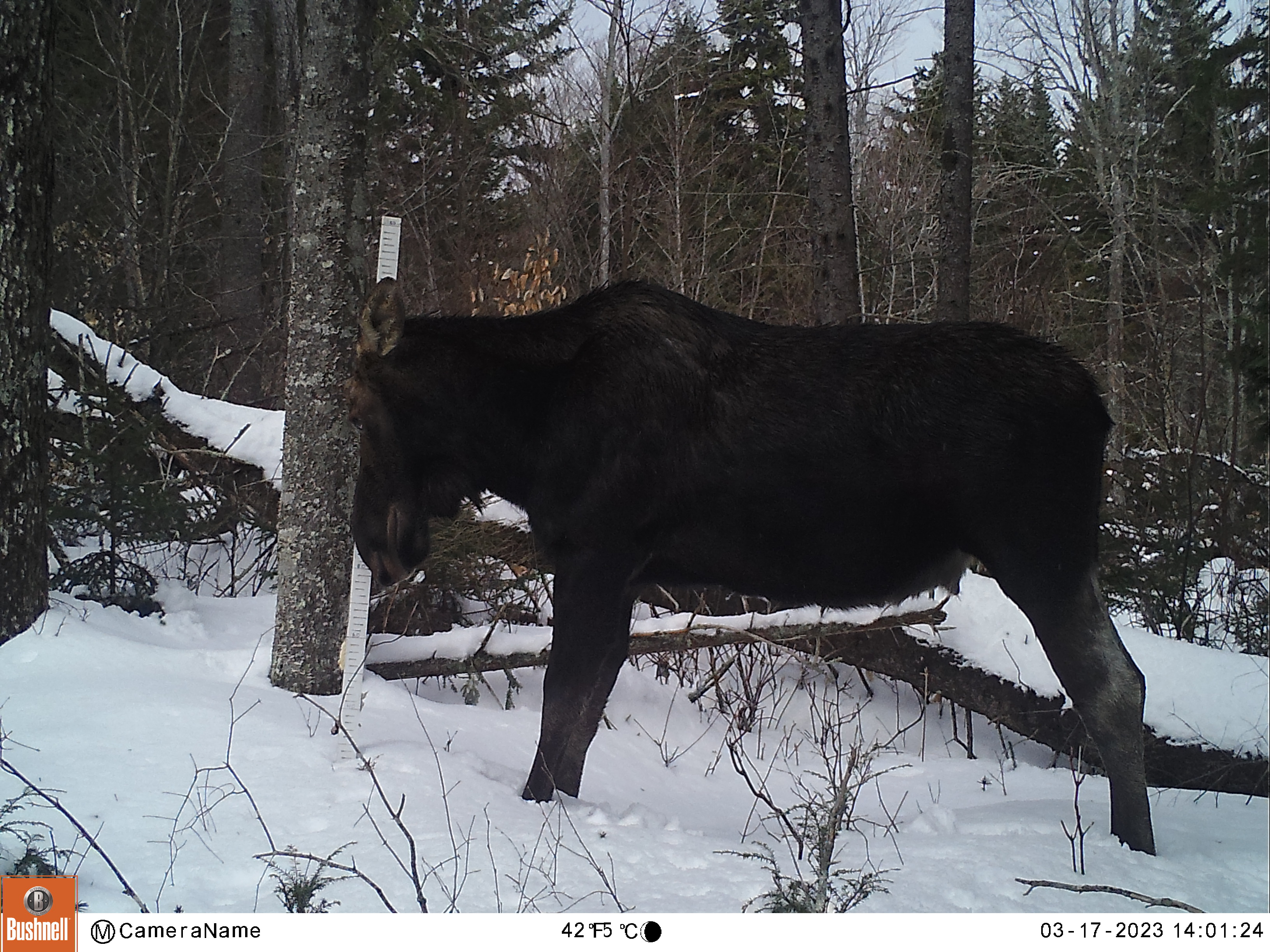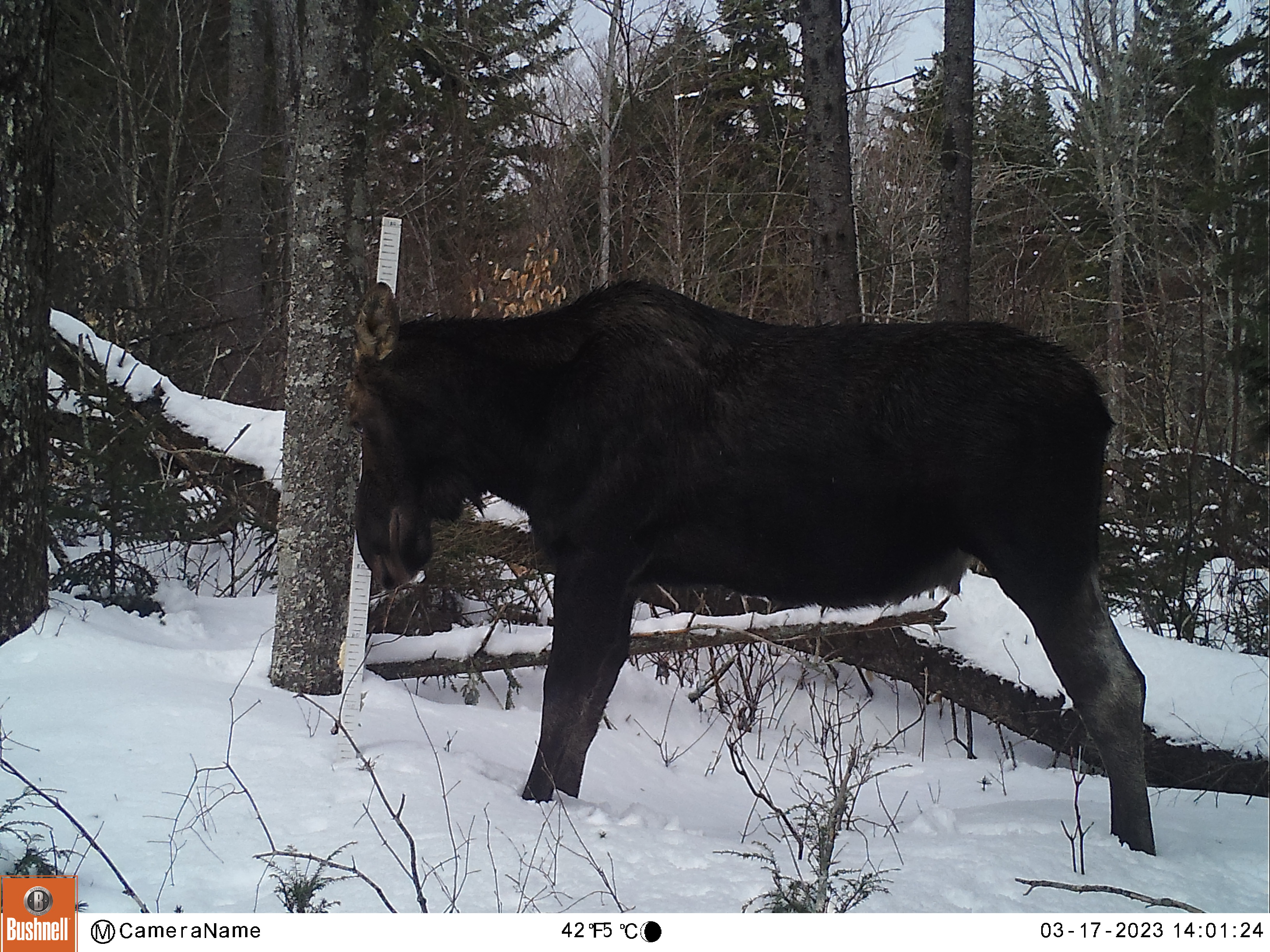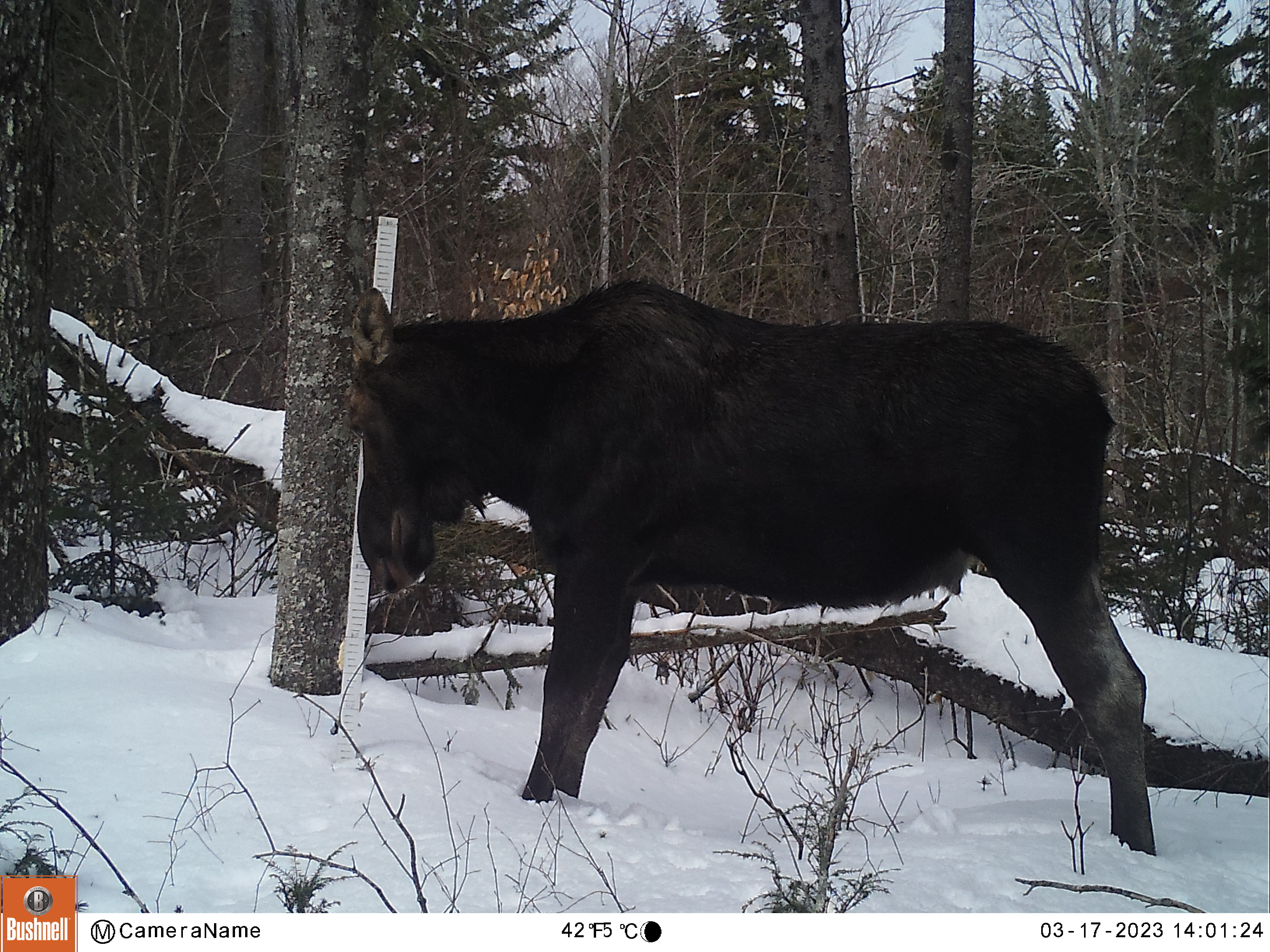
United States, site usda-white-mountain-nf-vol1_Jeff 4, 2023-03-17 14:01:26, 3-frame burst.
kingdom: Animalia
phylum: Chordata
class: Mammalia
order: Artiodactyla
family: Cervidae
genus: Alces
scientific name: Alces alces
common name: moose